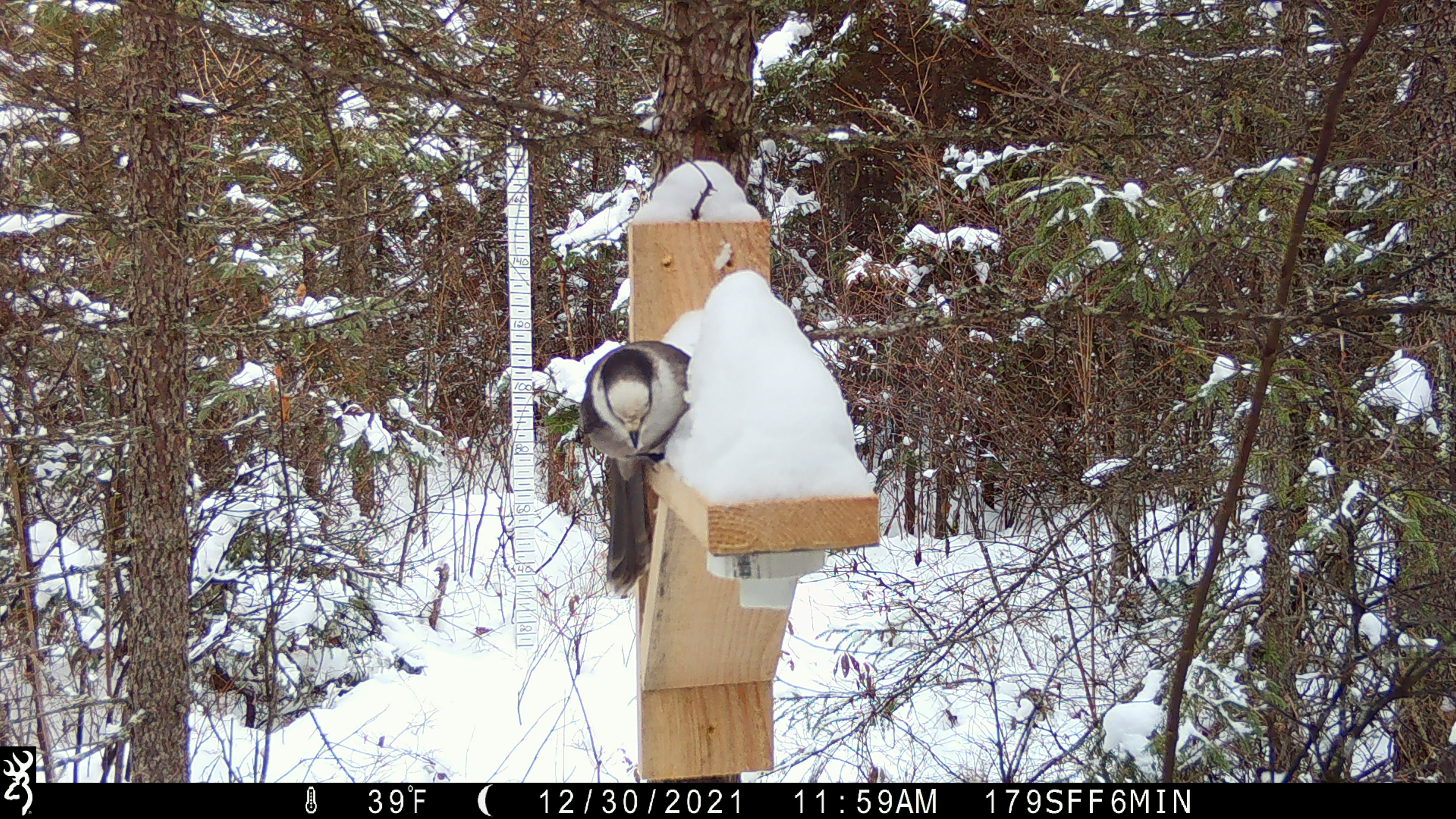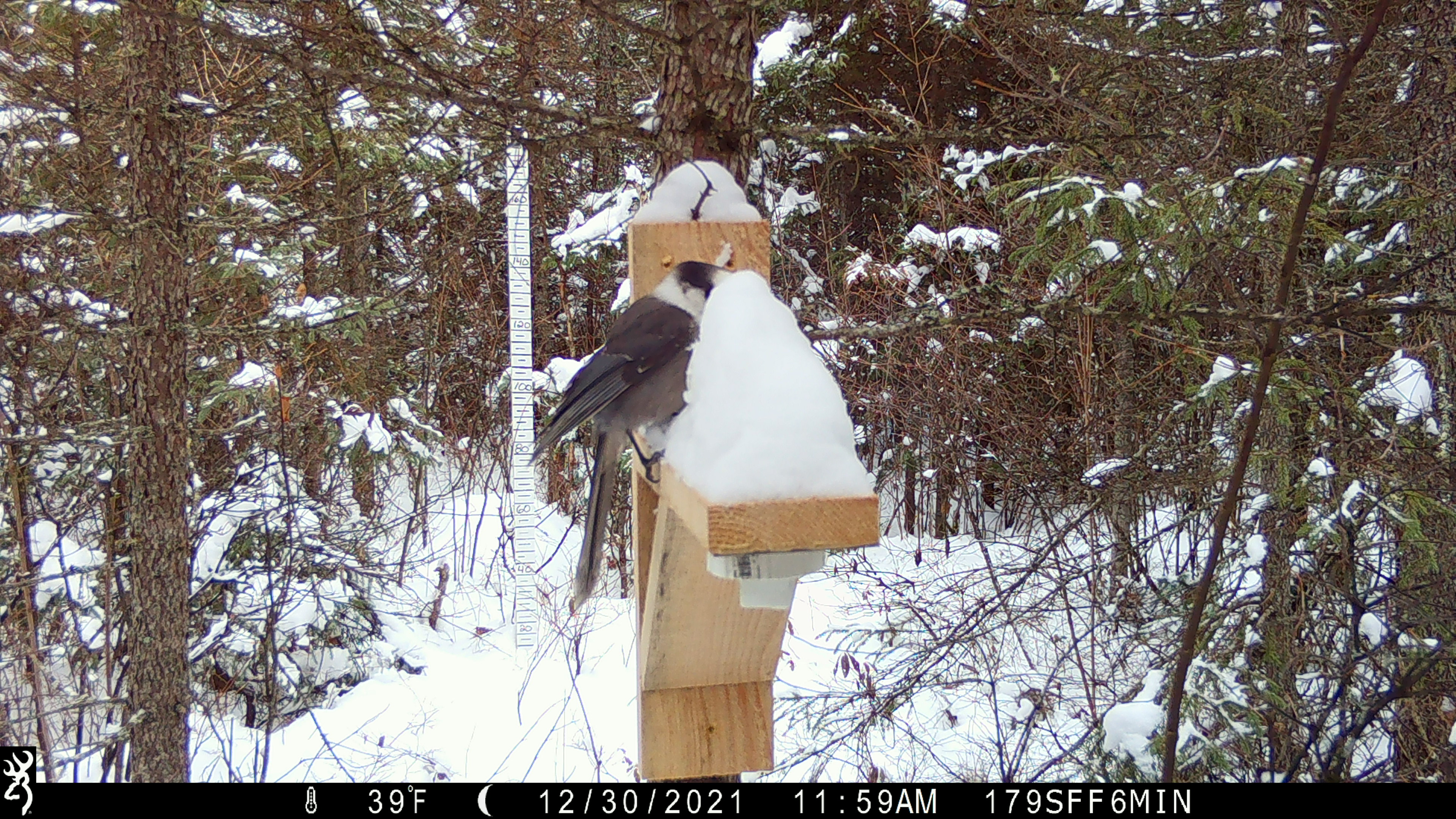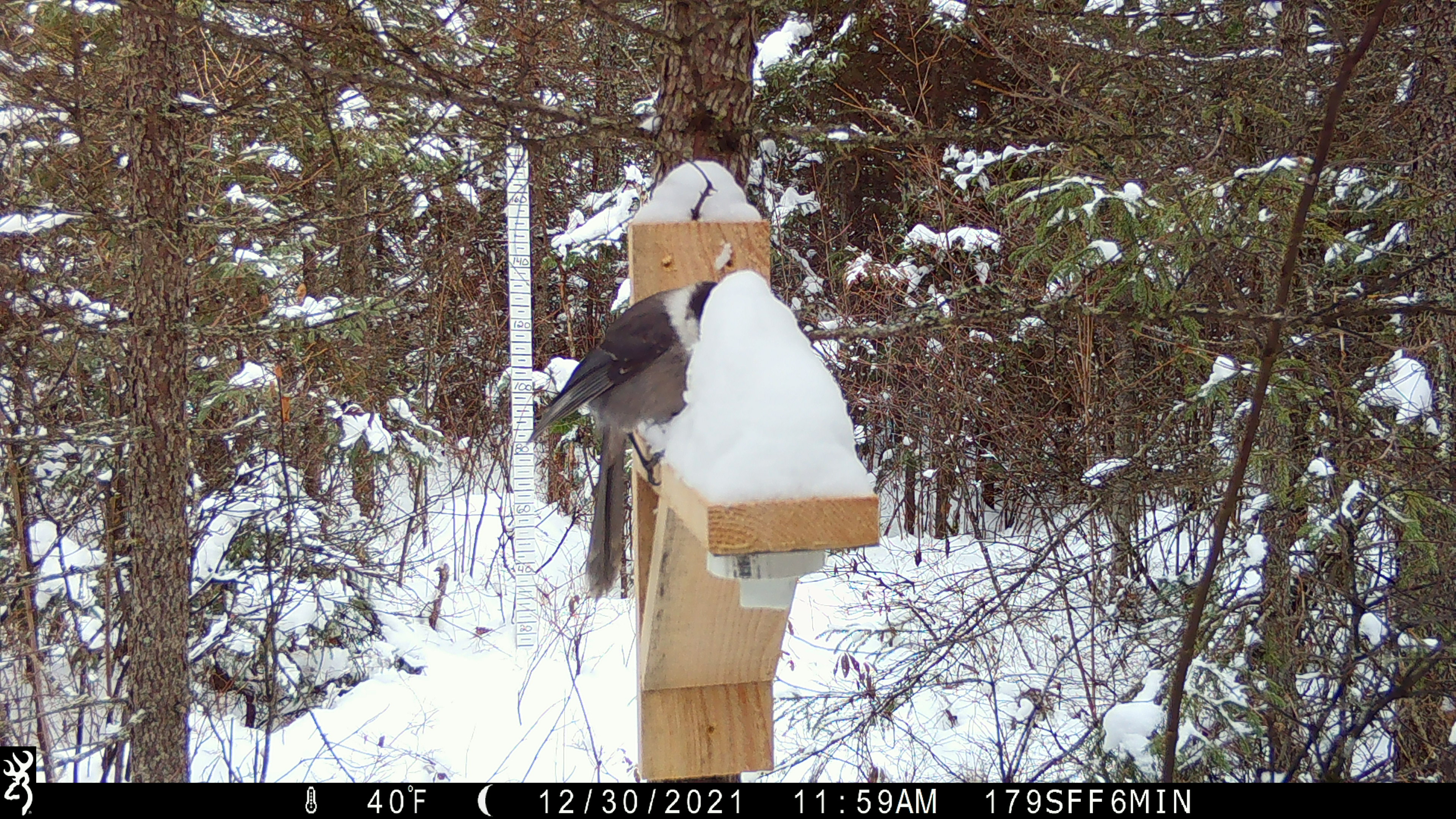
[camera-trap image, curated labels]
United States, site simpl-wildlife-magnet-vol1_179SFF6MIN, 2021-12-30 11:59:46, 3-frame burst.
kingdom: Animalia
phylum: Chordata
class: Aves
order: Passeriformes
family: Corvidae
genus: Perisoreus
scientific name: Perisoreus canadensis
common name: canada jay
Canada jay (Perisoreus canadensis).